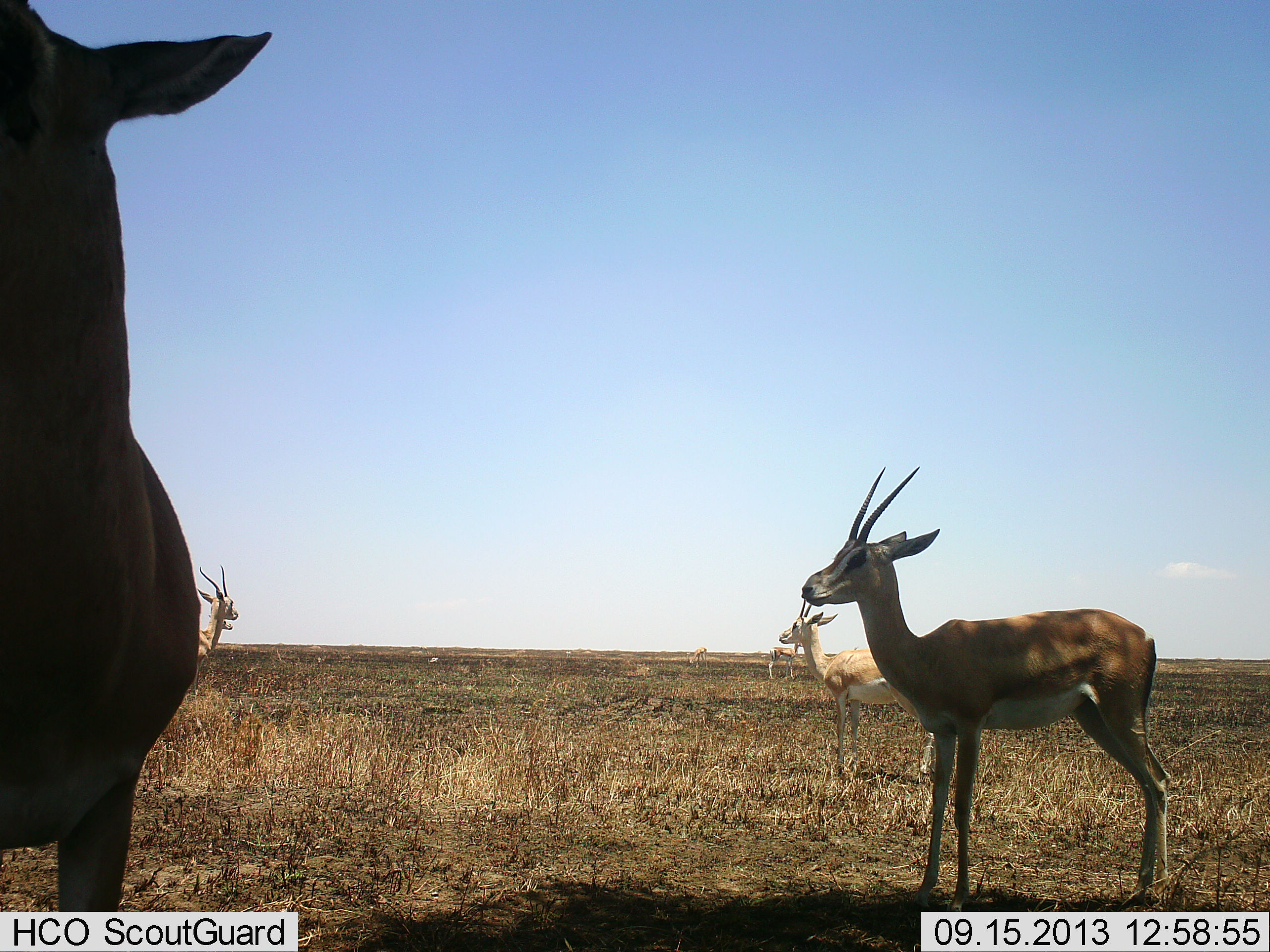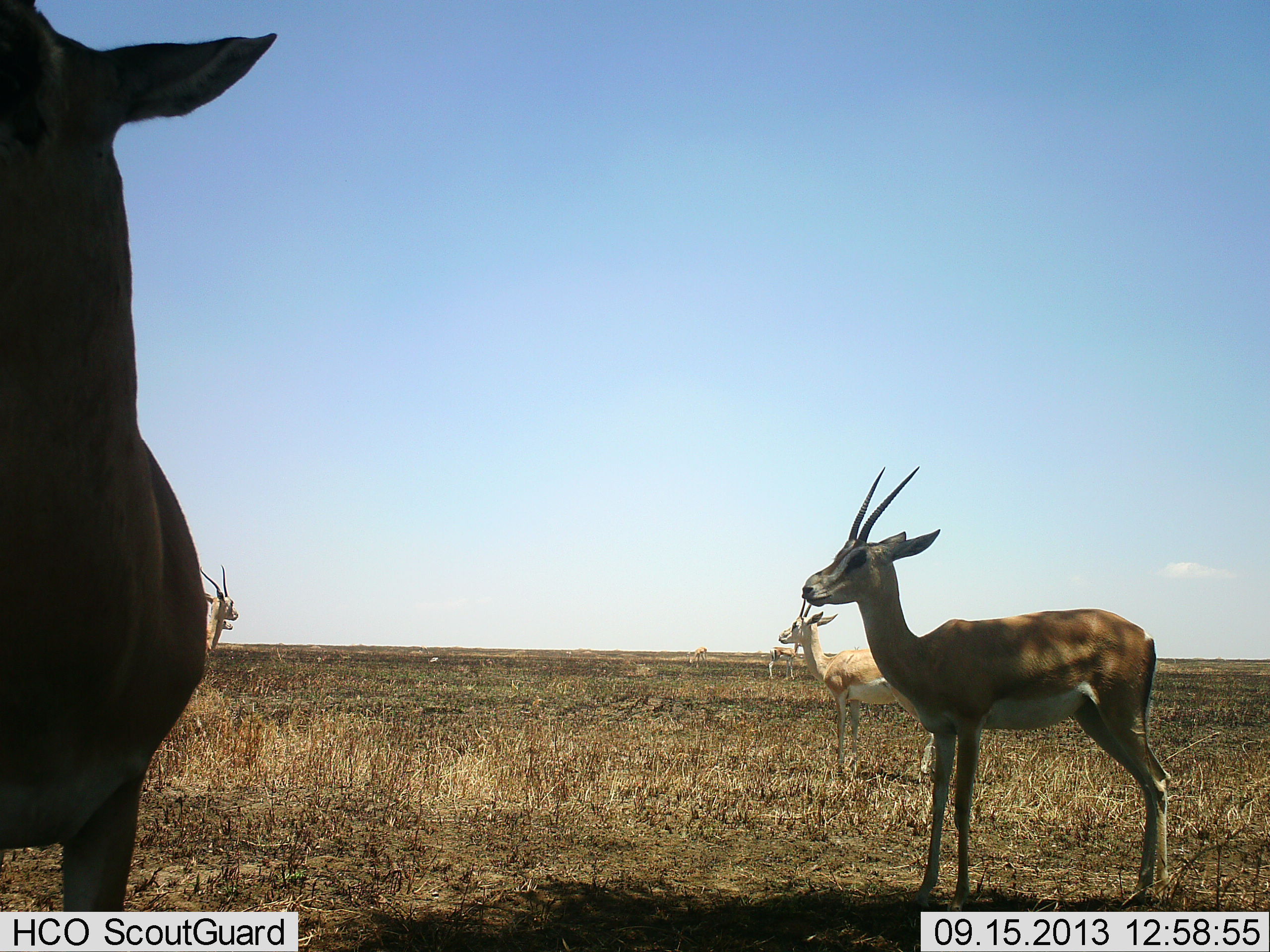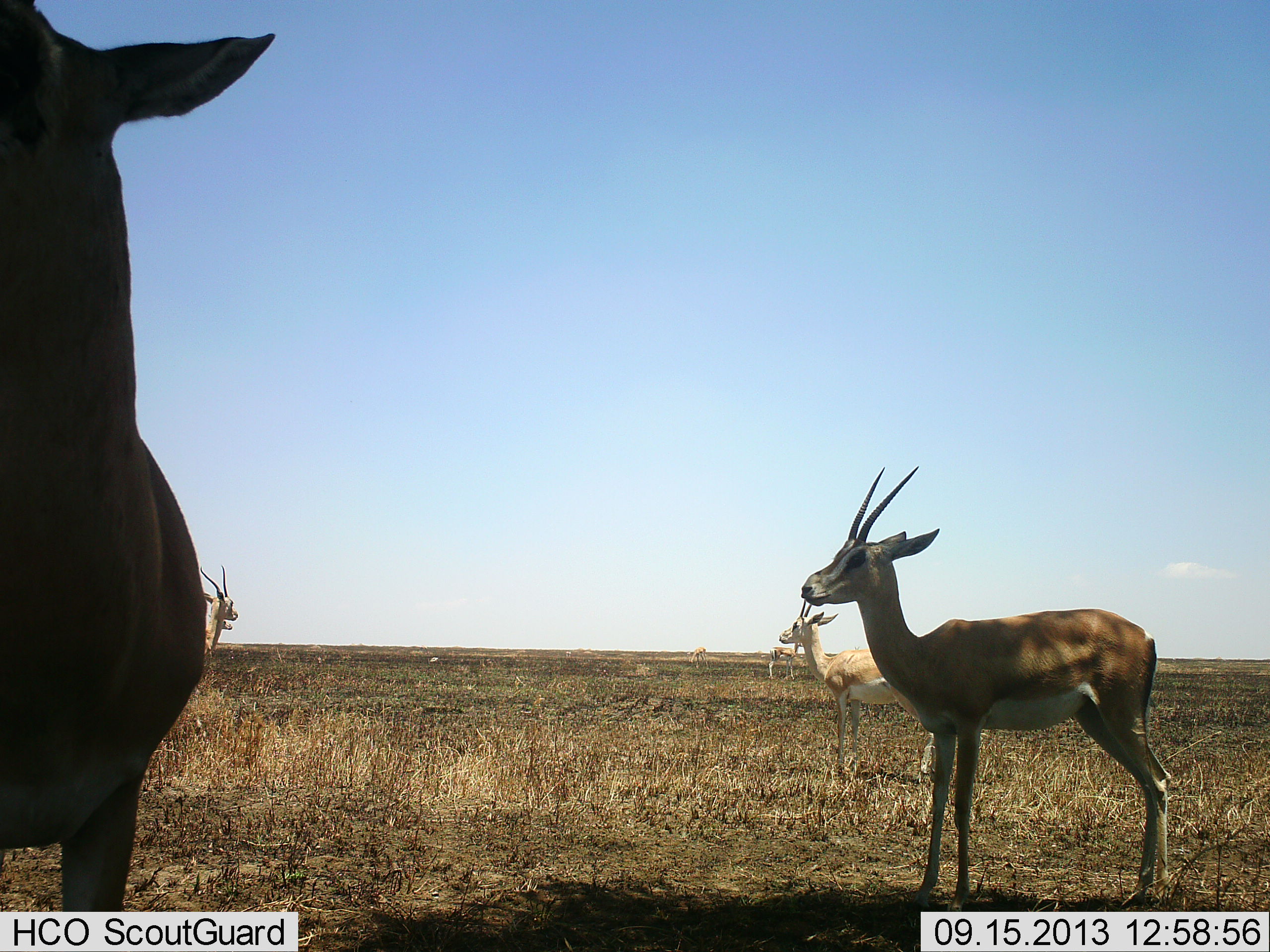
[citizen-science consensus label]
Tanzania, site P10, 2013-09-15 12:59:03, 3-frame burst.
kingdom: Animalia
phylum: Chordata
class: Mammalia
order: Artiodactyla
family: Bovidae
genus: Nanger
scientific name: Nanger granti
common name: grant's gazelle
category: gazellegrants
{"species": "gazellegrants (grant's gazelle) (Nanger granti)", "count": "4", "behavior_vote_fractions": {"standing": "100%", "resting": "0%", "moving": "0%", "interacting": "0%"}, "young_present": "0%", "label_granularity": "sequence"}